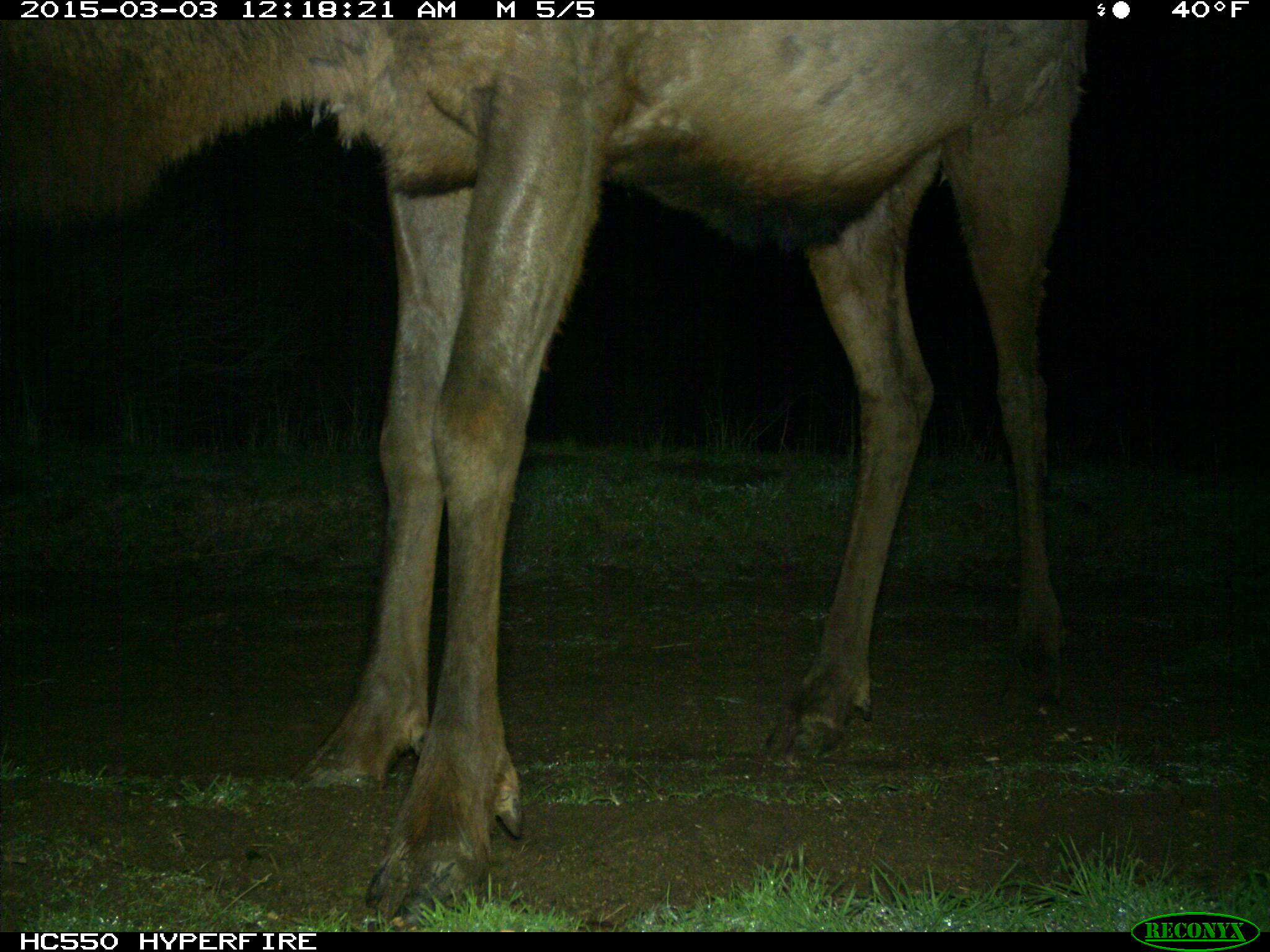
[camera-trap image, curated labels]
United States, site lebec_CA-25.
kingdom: Animalia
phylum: Chordata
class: Mammalia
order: Artiodactyla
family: Cervidae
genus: Cervus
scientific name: Cervus canadensis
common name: elk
Cervus canadensis (elk).